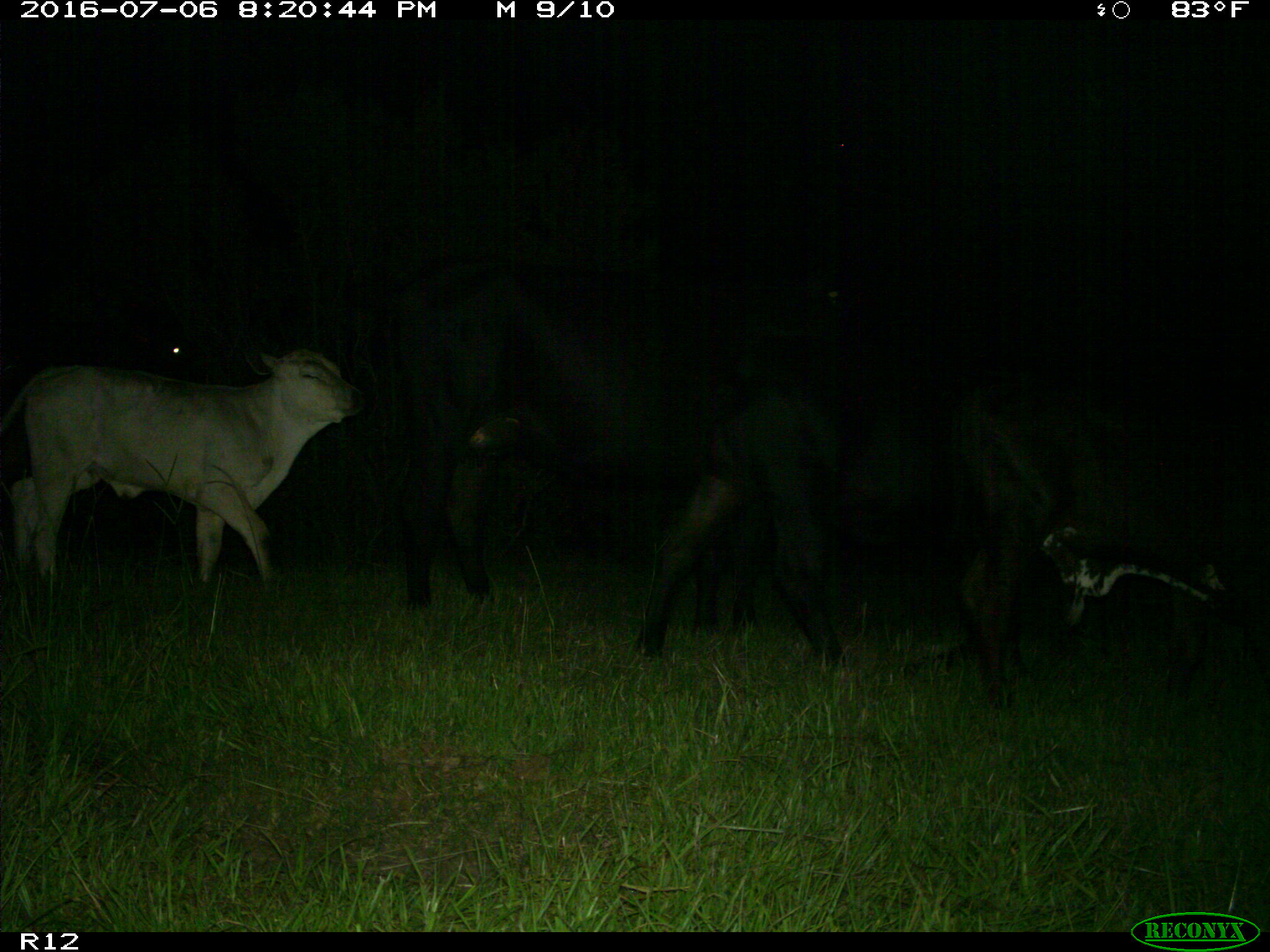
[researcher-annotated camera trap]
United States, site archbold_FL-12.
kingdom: Animalia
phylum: Chordata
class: Mammalia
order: Artiodactyla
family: Bovidae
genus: Bos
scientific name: Bos taurus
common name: domestic cow